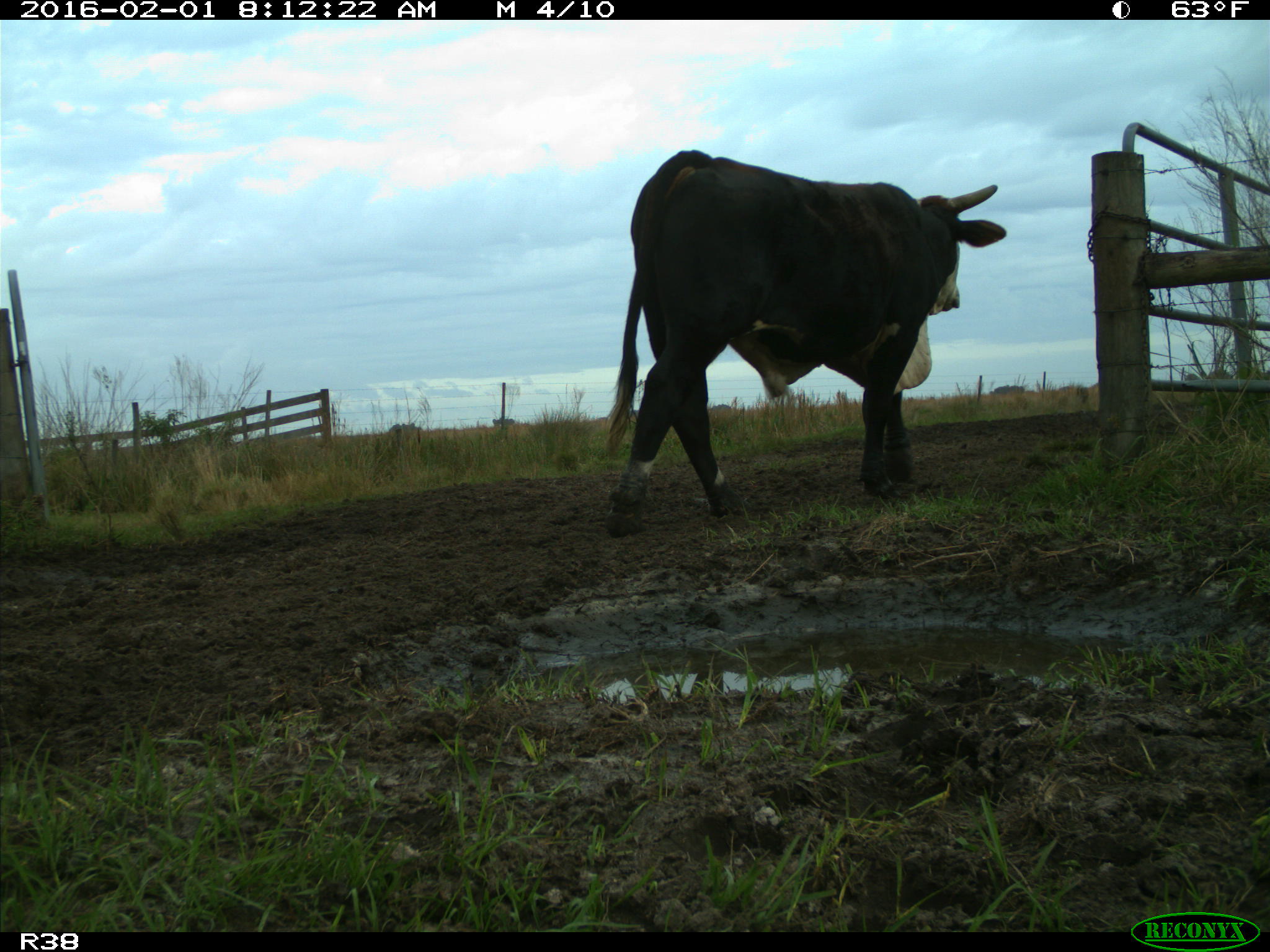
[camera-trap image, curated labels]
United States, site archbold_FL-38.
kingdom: Animalia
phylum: Chordata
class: Mammalia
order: Artiodactyla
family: Bovidae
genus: Bos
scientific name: Bos taurus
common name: domestic cow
Bos taurus (domestic cow).